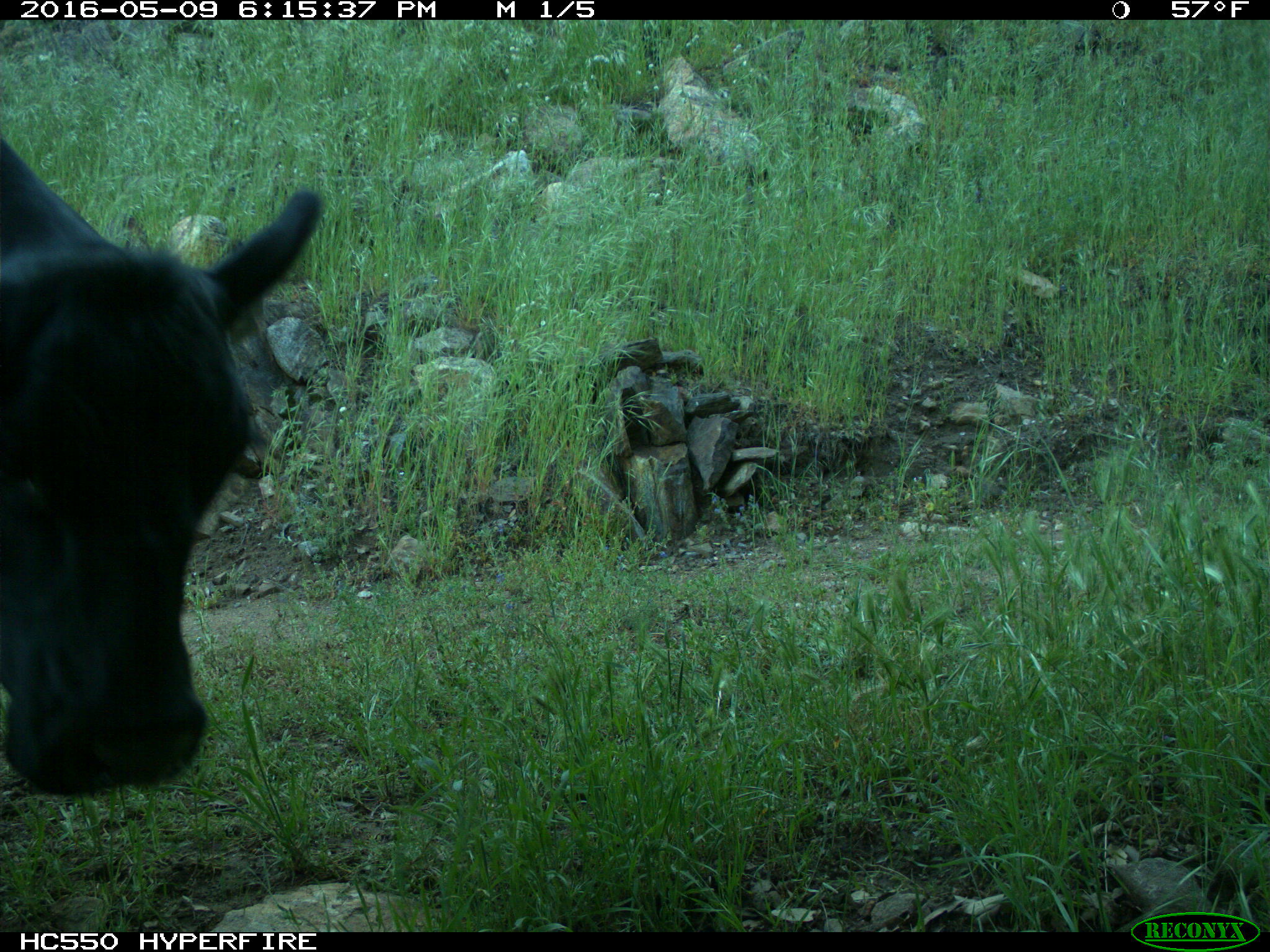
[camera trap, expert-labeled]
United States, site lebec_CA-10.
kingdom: Animalia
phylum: Chordata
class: Mammalia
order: Artiodactyla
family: Bovidae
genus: Bos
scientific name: Bos taurus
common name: domestic cow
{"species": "Bos taurus (domestic cow)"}